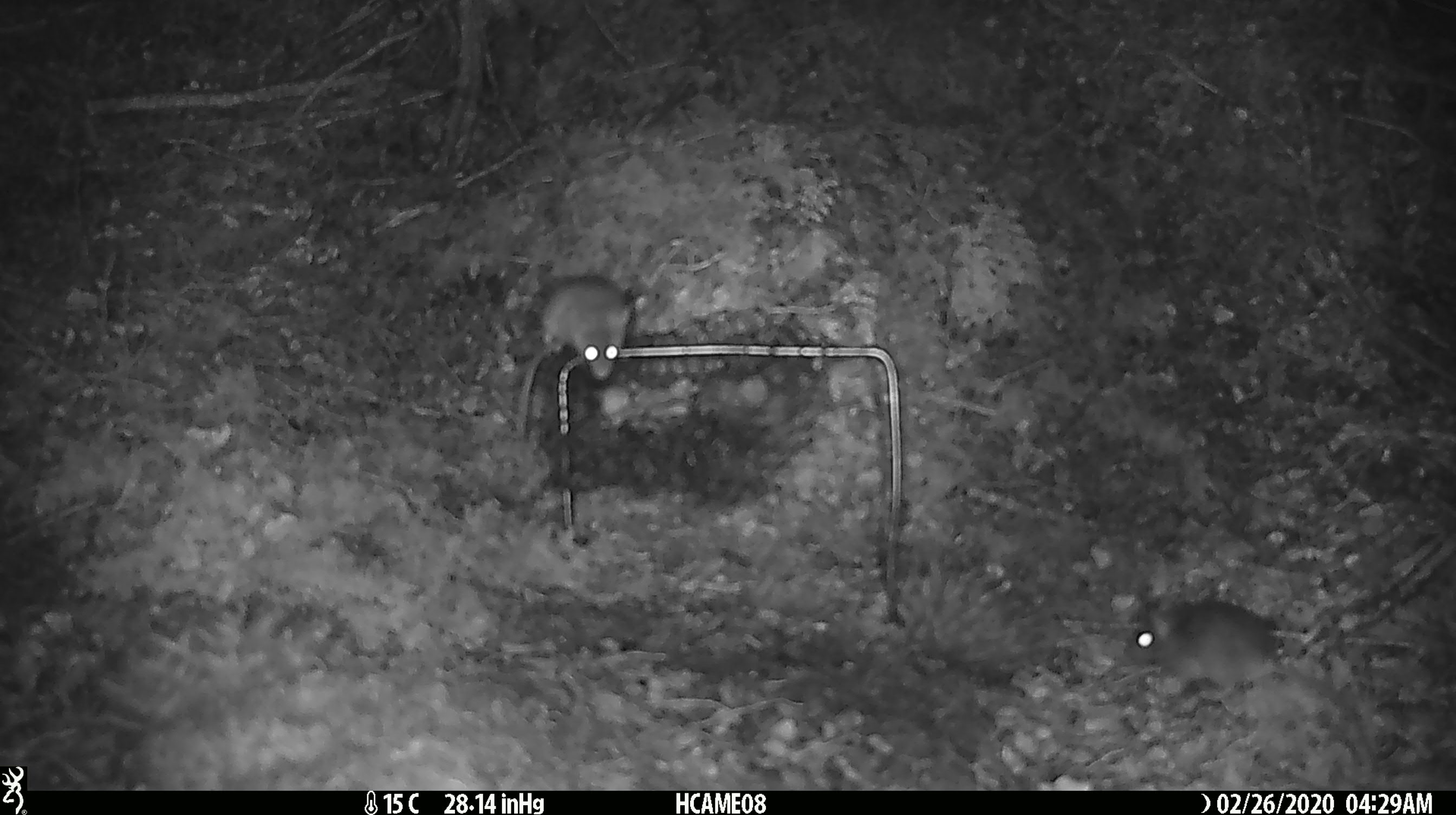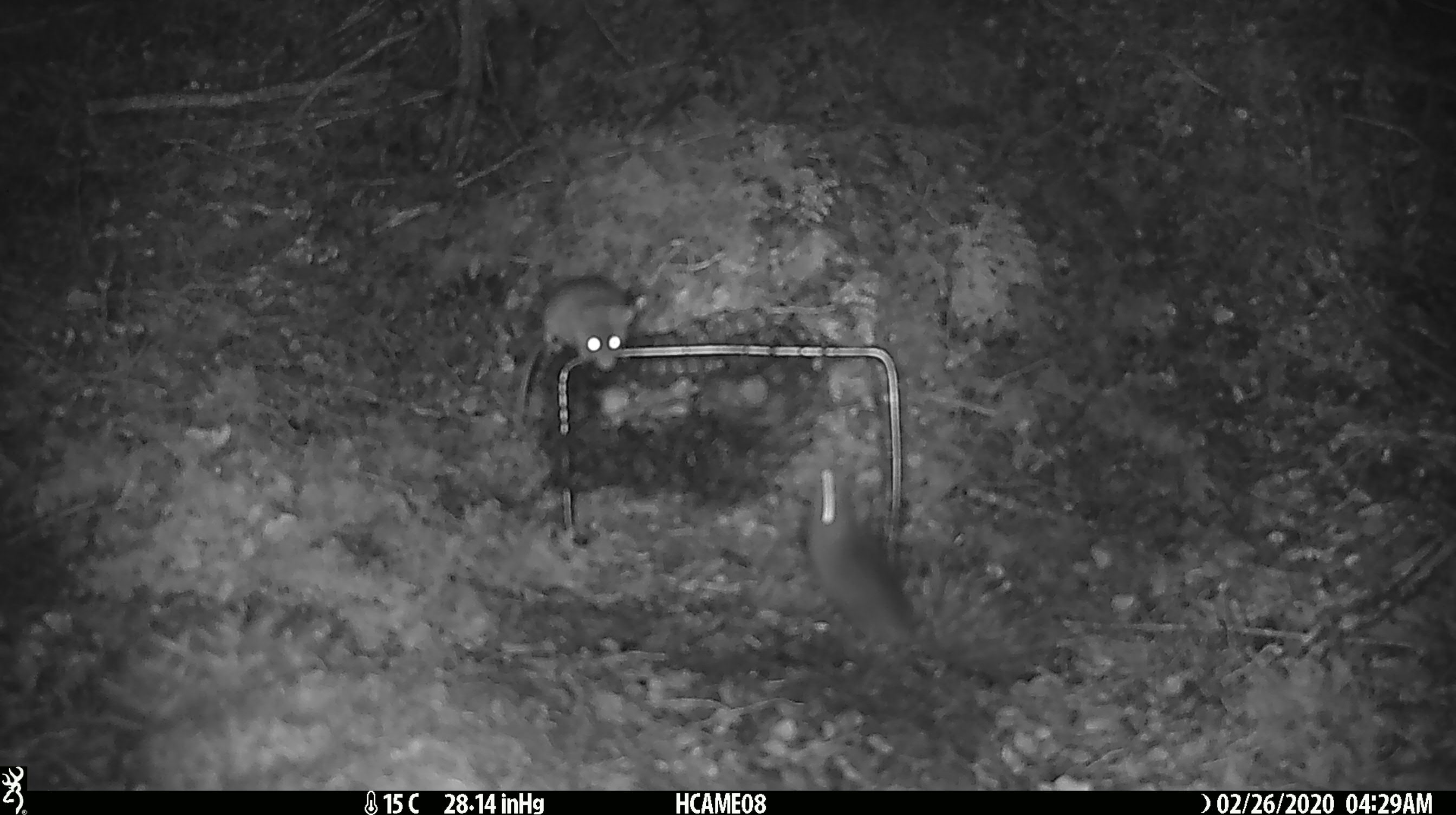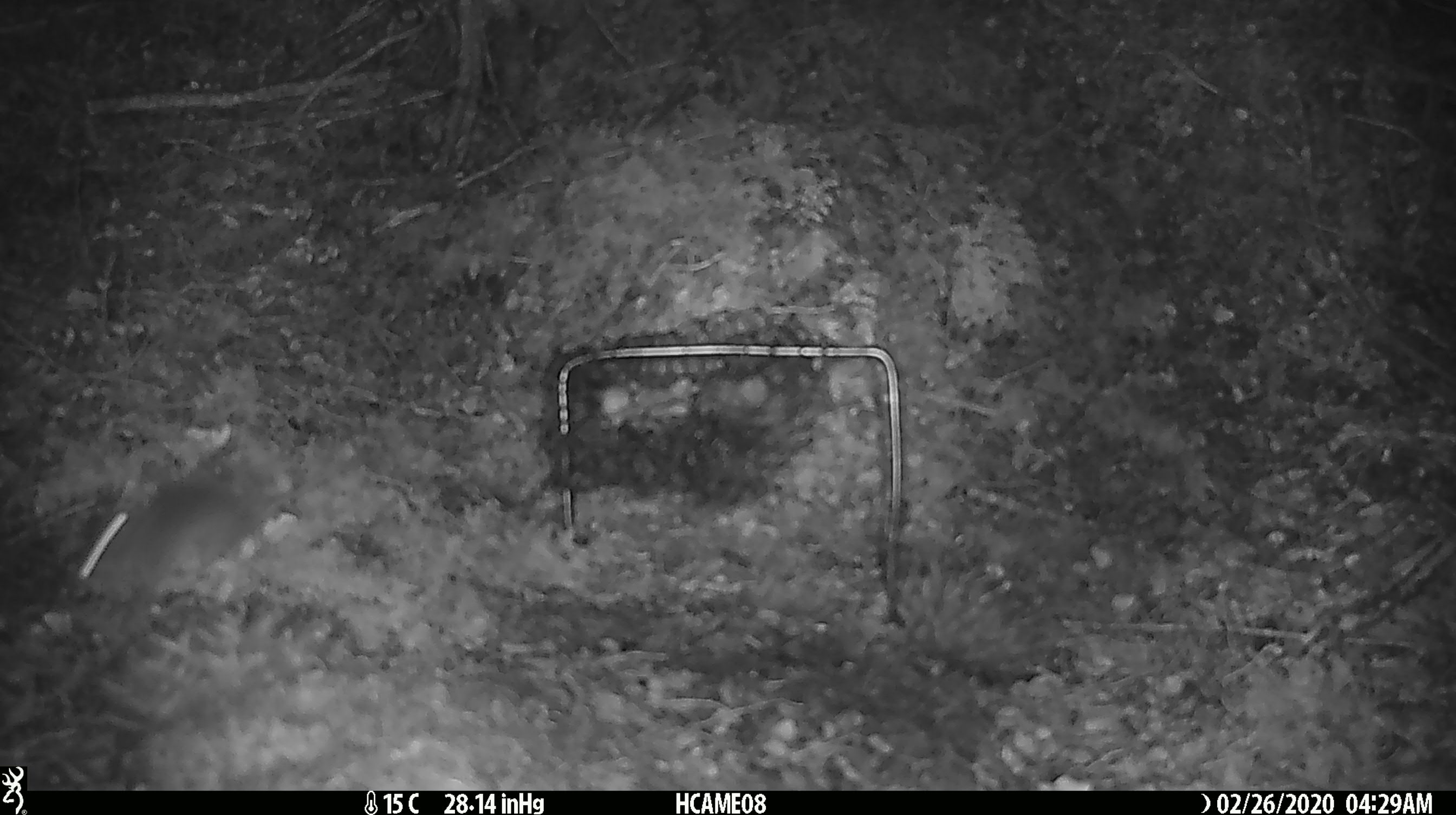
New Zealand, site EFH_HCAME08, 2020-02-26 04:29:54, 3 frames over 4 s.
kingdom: Animalia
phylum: Chordata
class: Mammalia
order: Rodentia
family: Muridae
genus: Mus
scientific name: Mus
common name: mouse